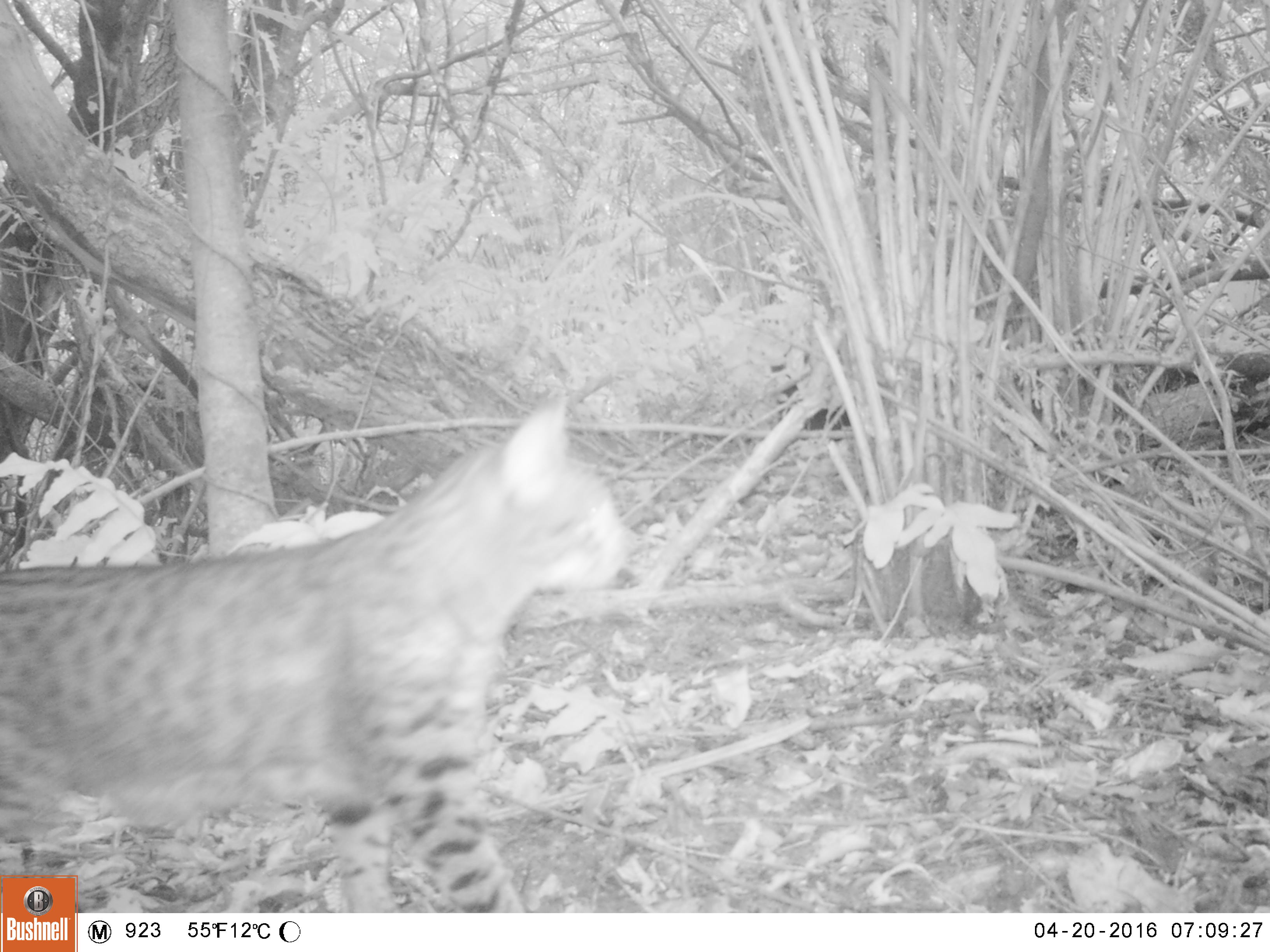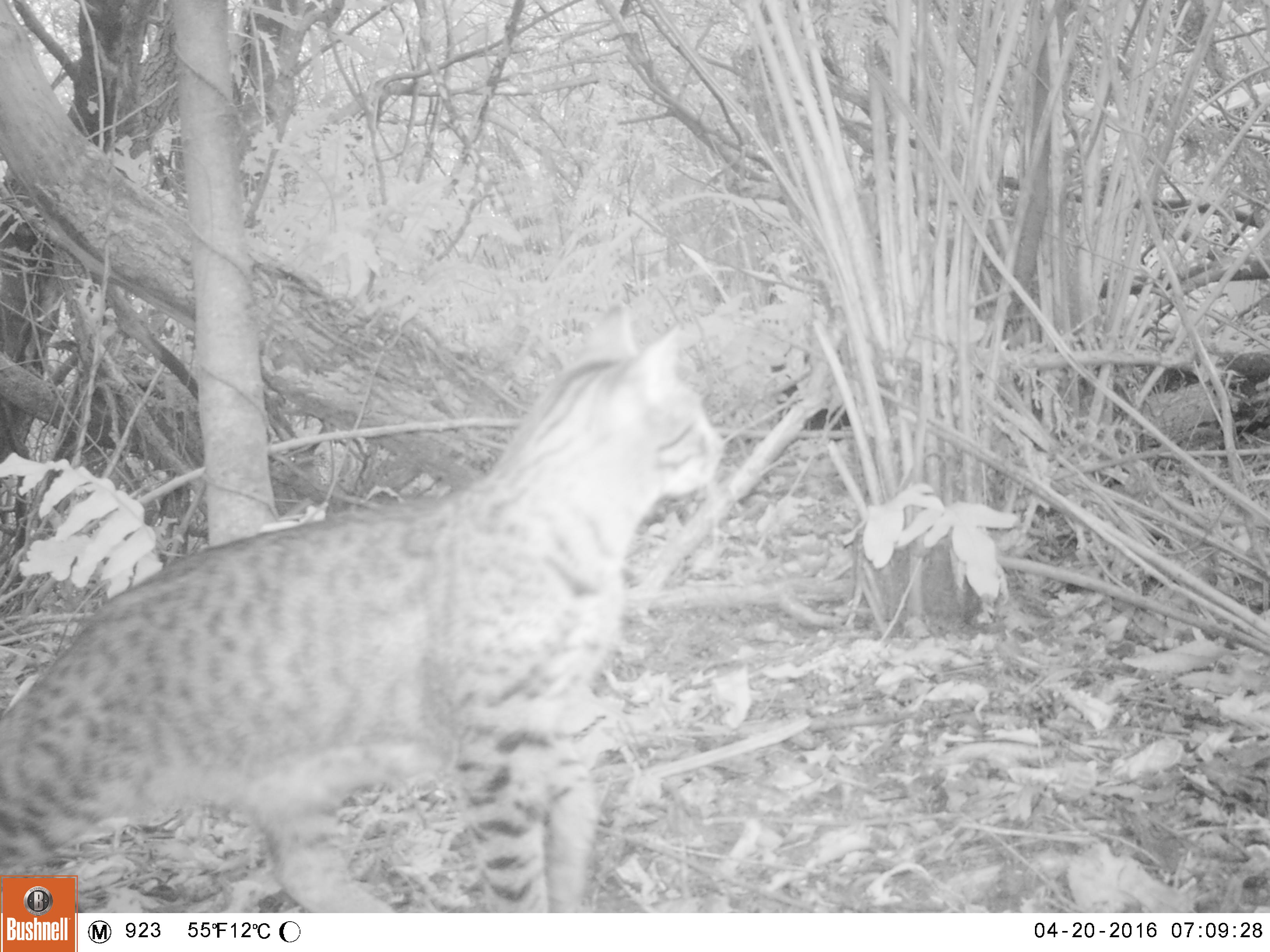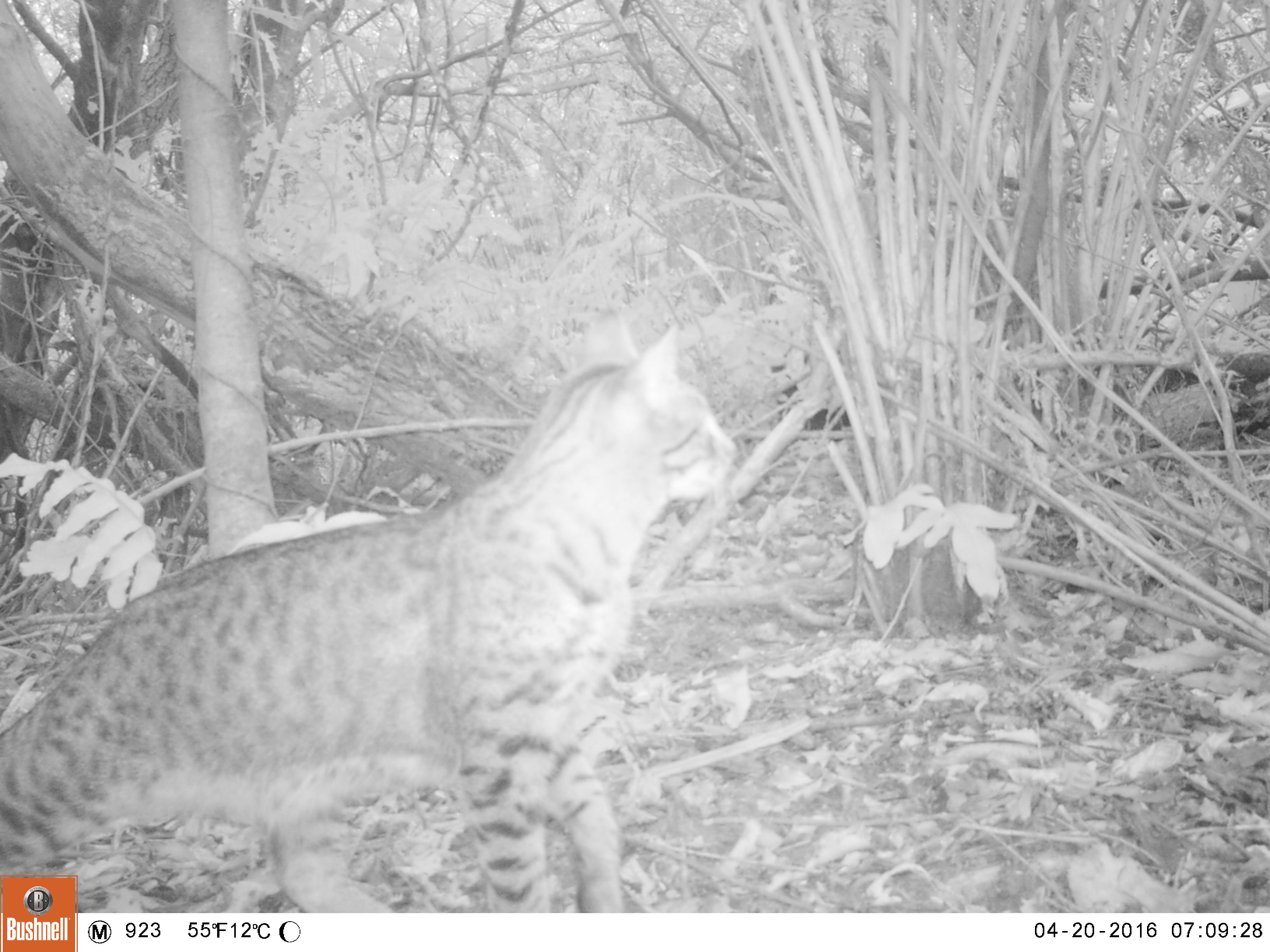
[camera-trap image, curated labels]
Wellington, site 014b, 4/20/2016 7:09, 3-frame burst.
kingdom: Animalia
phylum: Chordata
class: Mammalia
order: Carnivora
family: Felidae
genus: Felis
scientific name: Felis catus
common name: cat